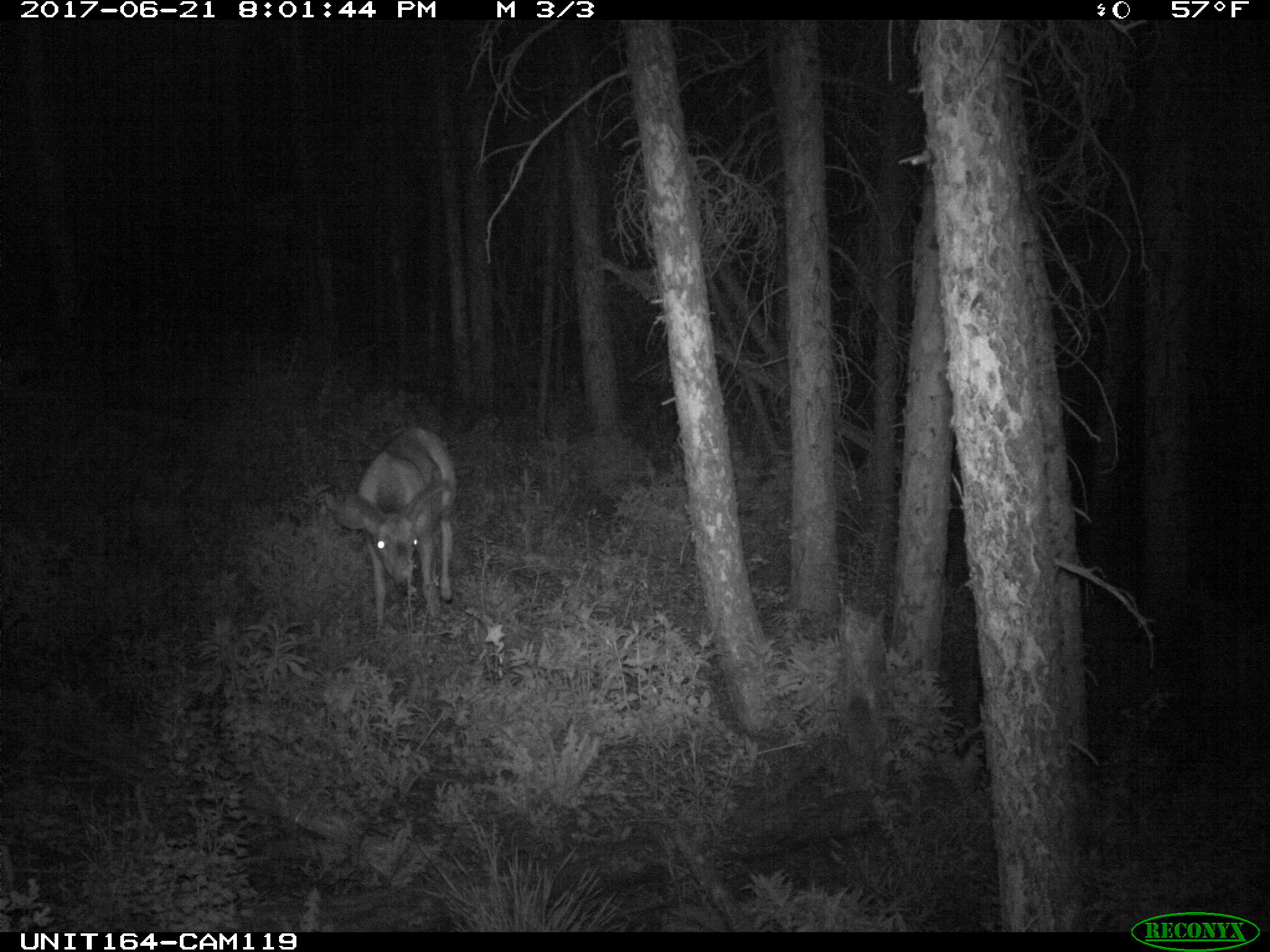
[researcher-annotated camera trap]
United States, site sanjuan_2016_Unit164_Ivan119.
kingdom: Animalia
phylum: Chordata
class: Mammalia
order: Artiodactyla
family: Cervidae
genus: Odocoileus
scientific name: Odocoileus hemionus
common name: mule deer